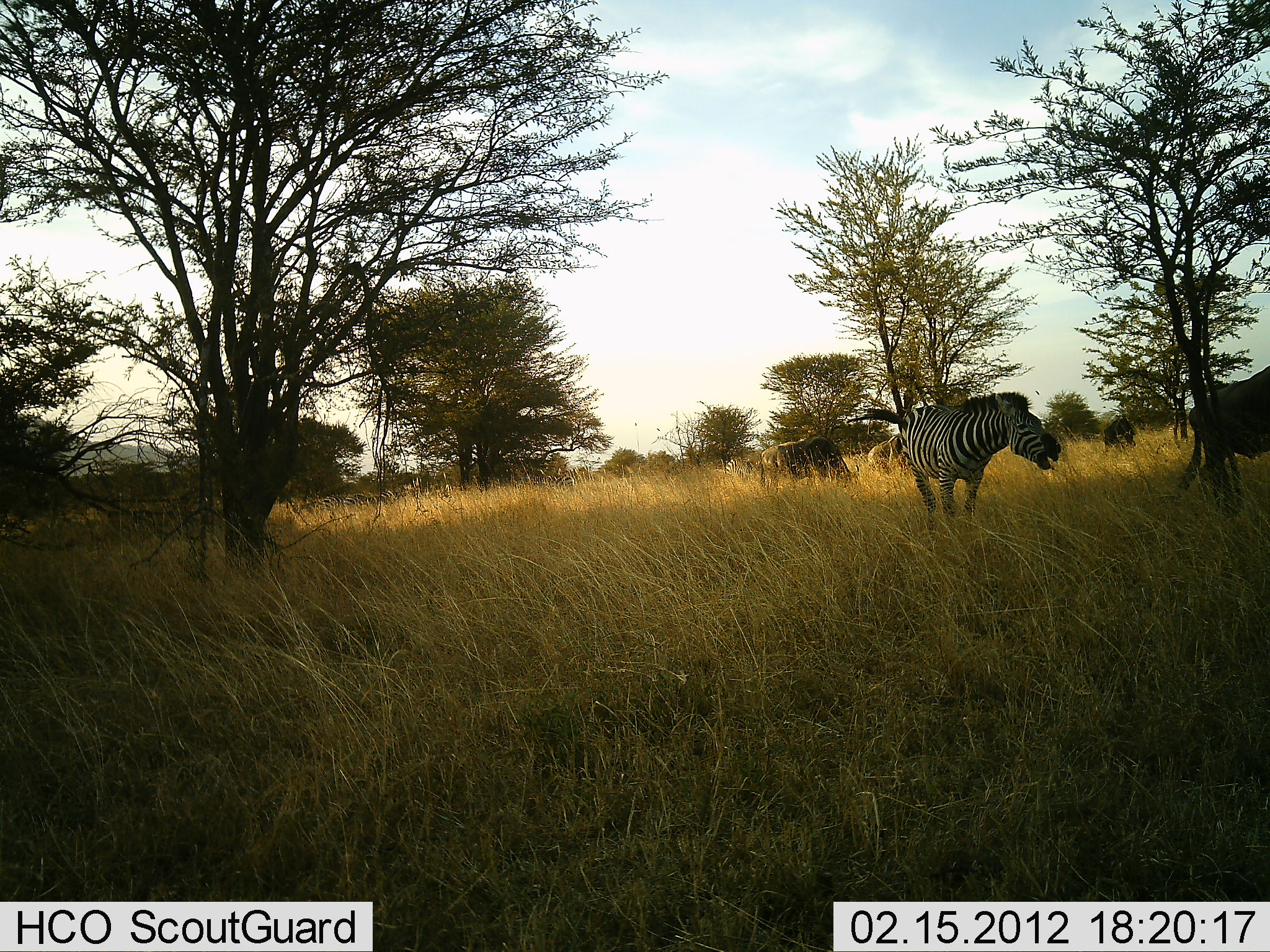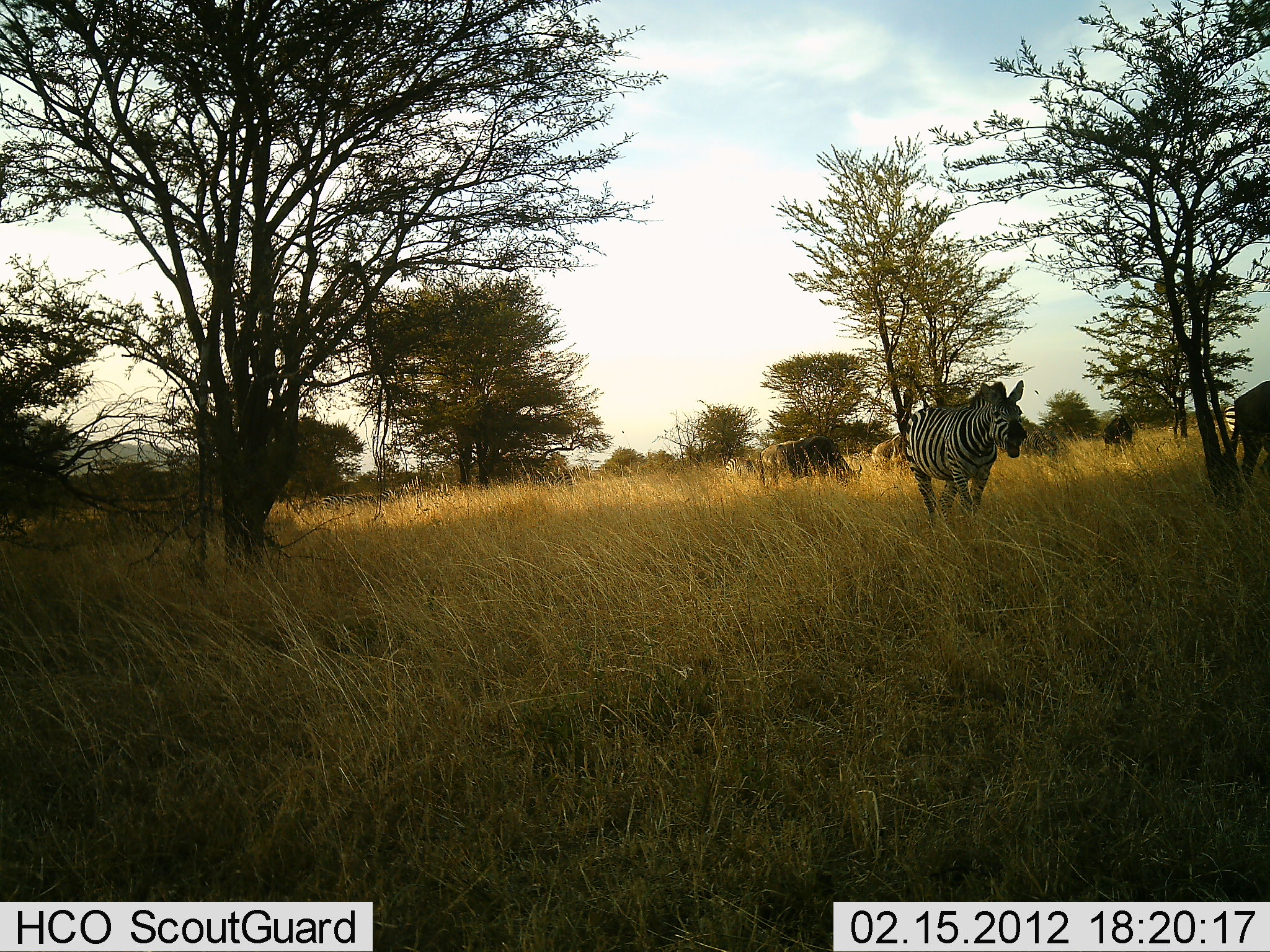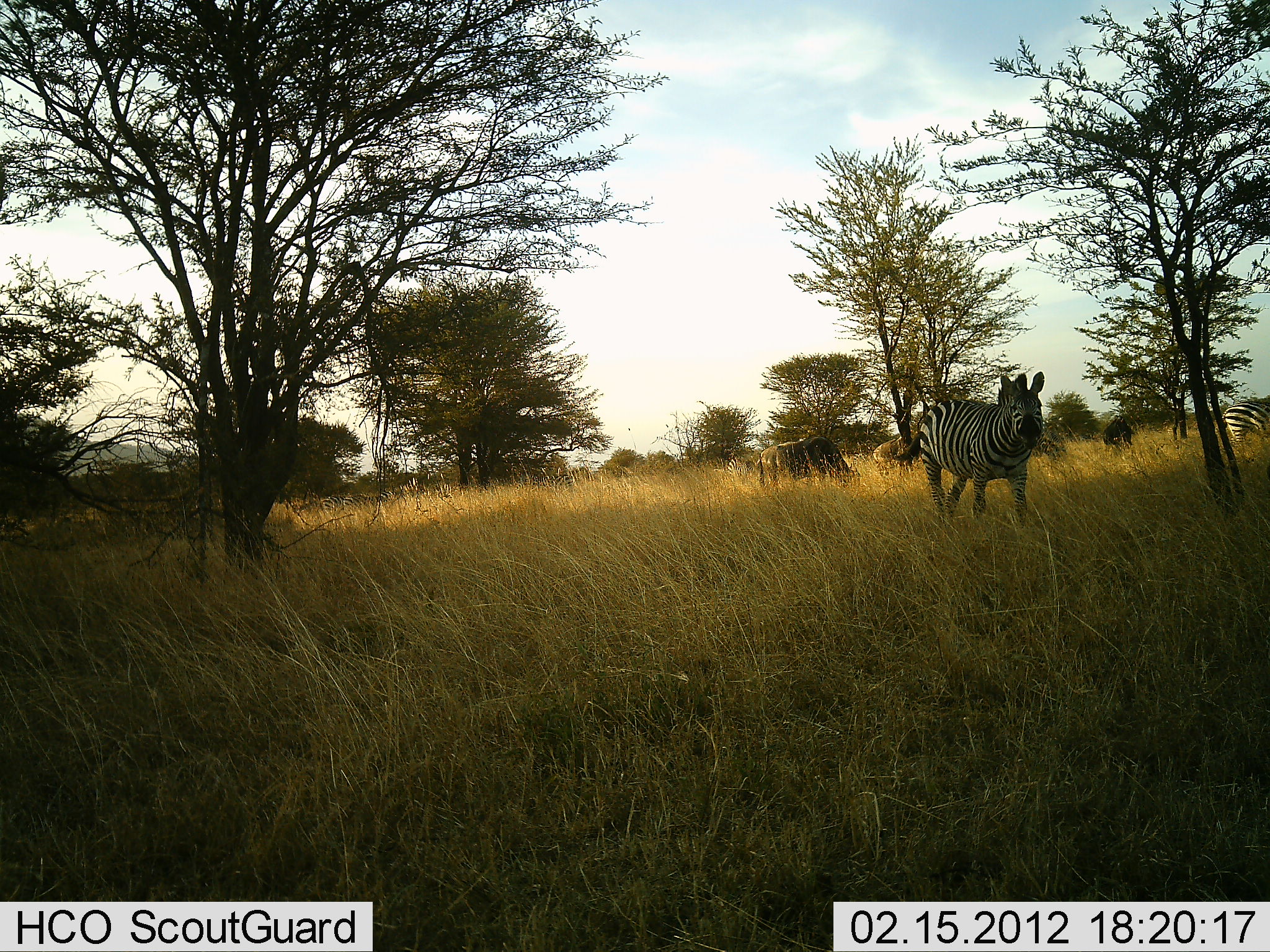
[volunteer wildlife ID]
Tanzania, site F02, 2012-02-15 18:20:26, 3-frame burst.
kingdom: Animalia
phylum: Chordata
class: Mammalia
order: Artiodactyla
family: Bovidae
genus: Connochaetes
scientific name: Connochaetes taurinus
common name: blue wildebeest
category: wildebeest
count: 3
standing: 45%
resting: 0%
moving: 60%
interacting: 5%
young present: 0%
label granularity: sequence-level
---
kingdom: Animalia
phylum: Chordata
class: Mammalia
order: Perissodactyla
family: Equidae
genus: Equus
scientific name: Equus quagga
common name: plains zebra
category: zebra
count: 3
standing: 50%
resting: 0%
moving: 56%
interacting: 19%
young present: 0%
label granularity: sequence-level